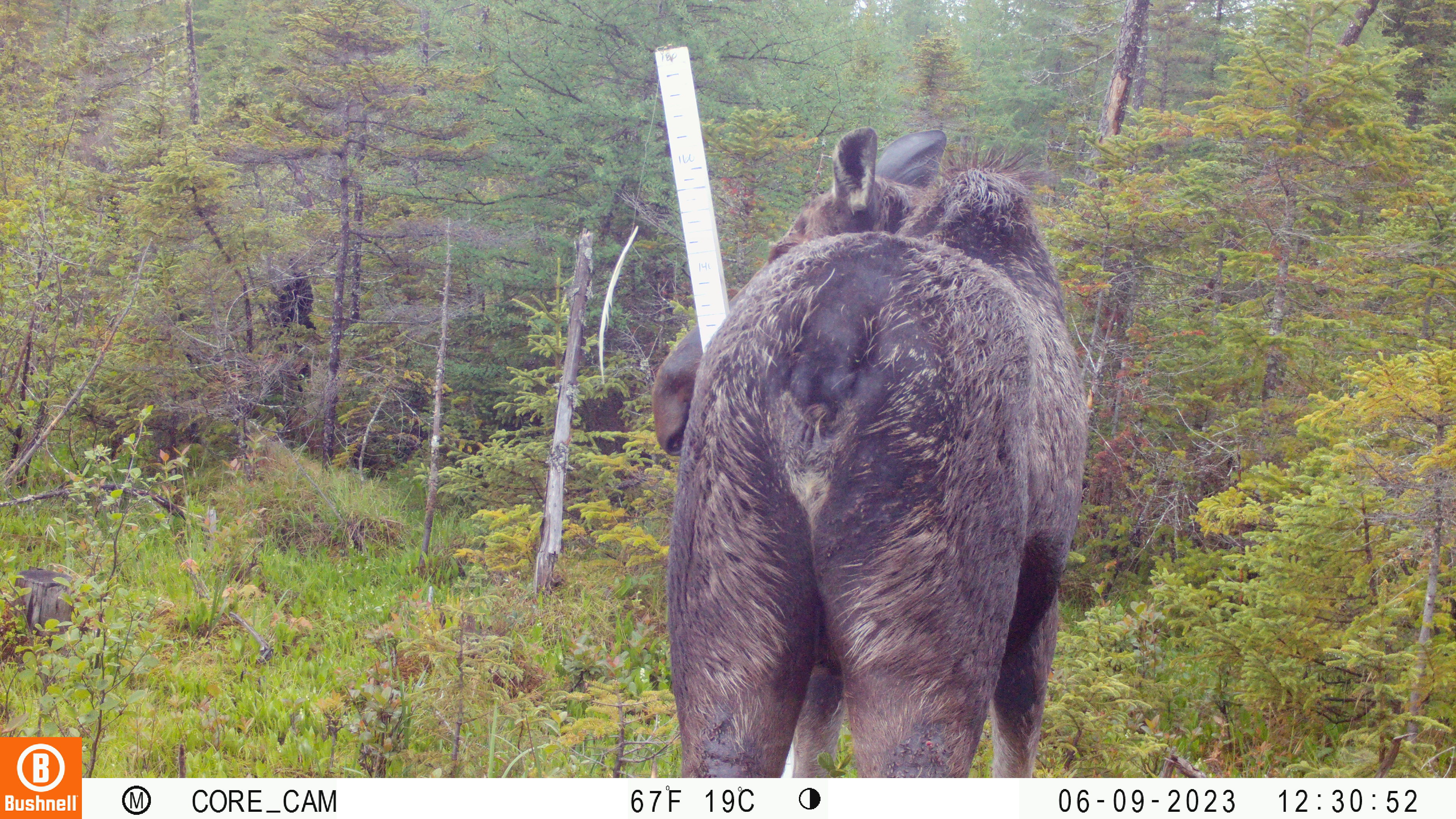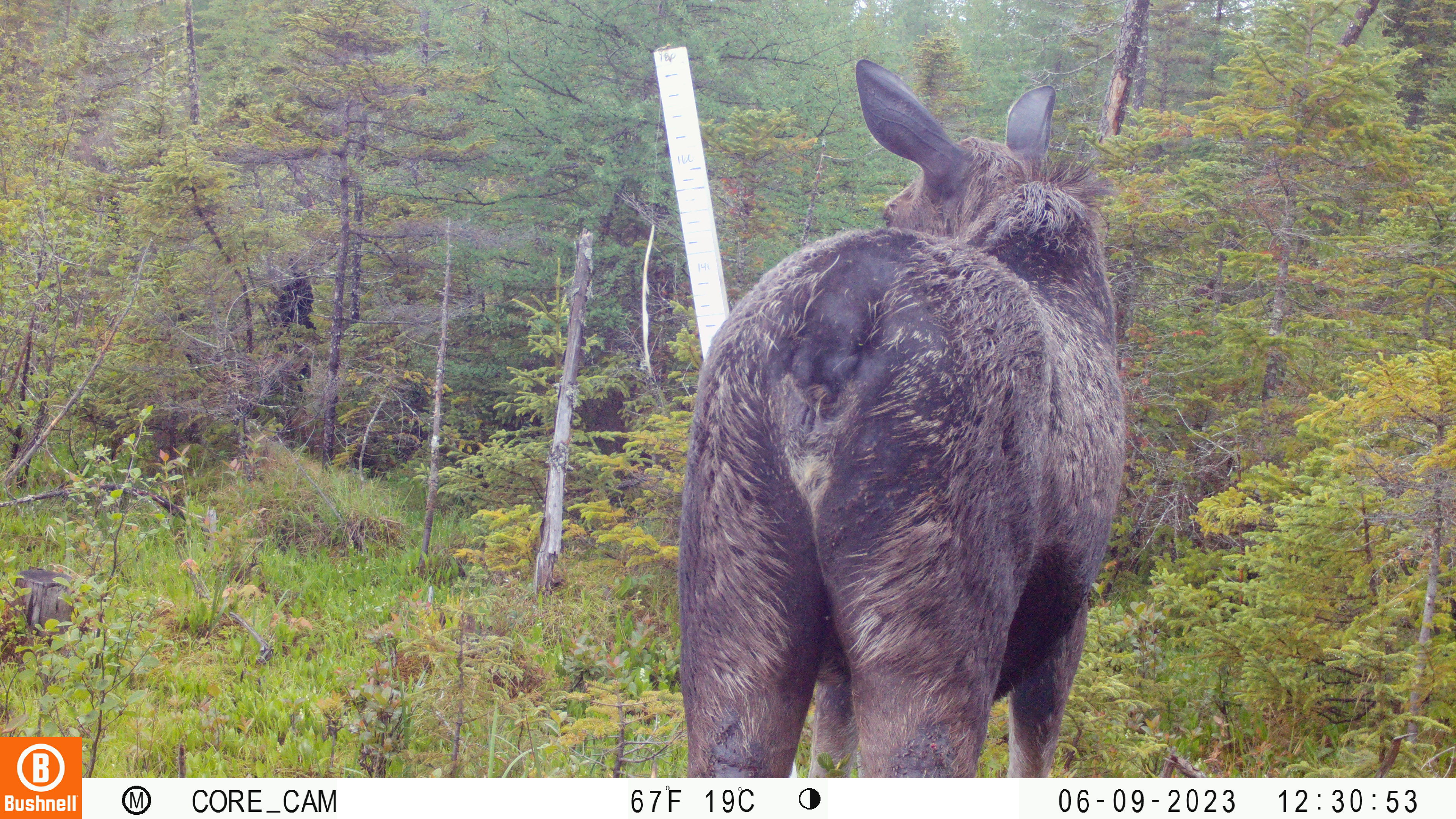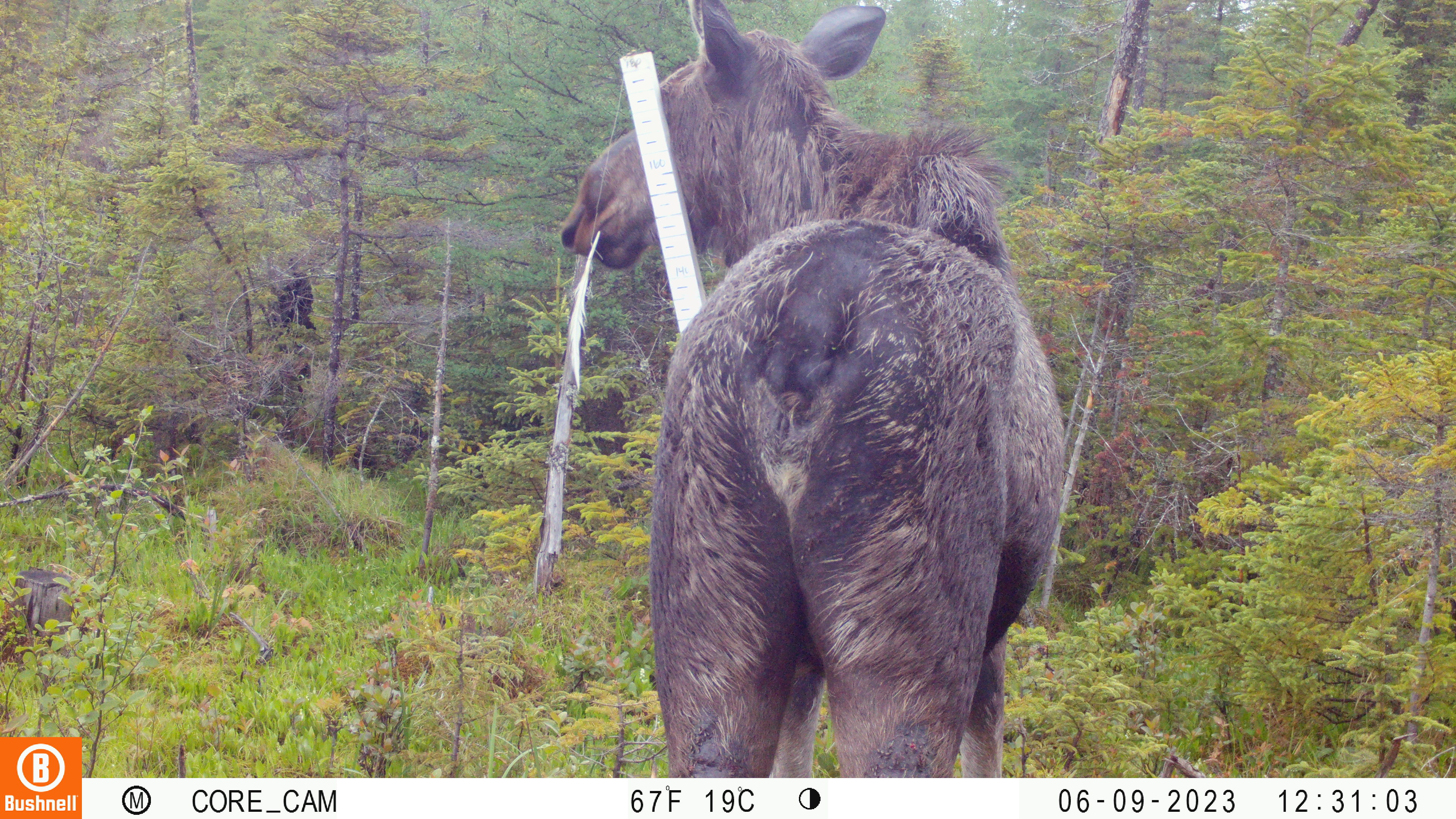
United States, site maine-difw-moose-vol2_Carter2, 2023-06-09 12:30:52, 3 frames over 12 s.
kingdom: Animalia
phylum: Chordata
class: Mammalia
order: Artiodactyla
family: Cervidae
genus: Alces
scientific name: Alces alces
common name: moose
Moose (Alces alces).